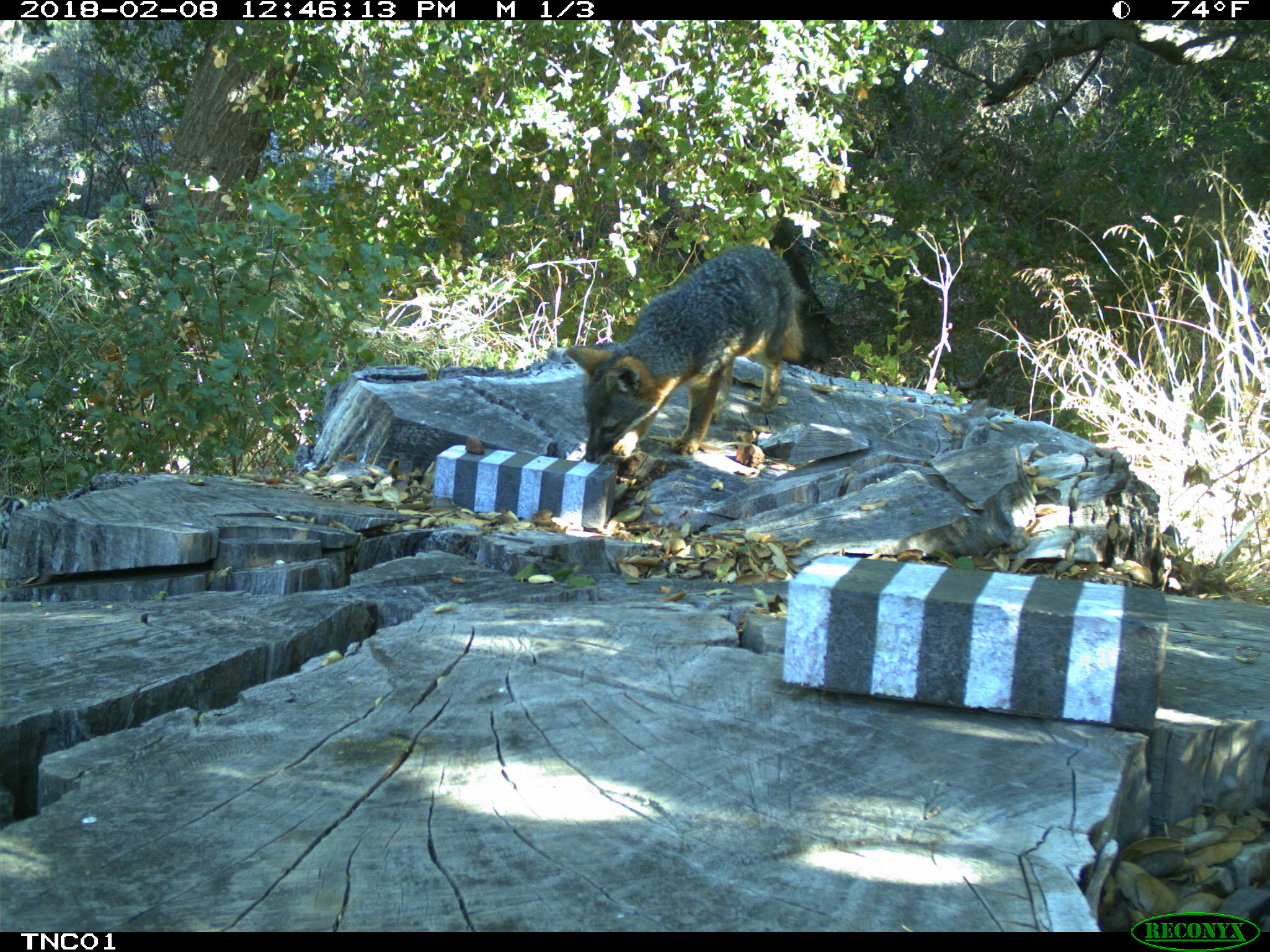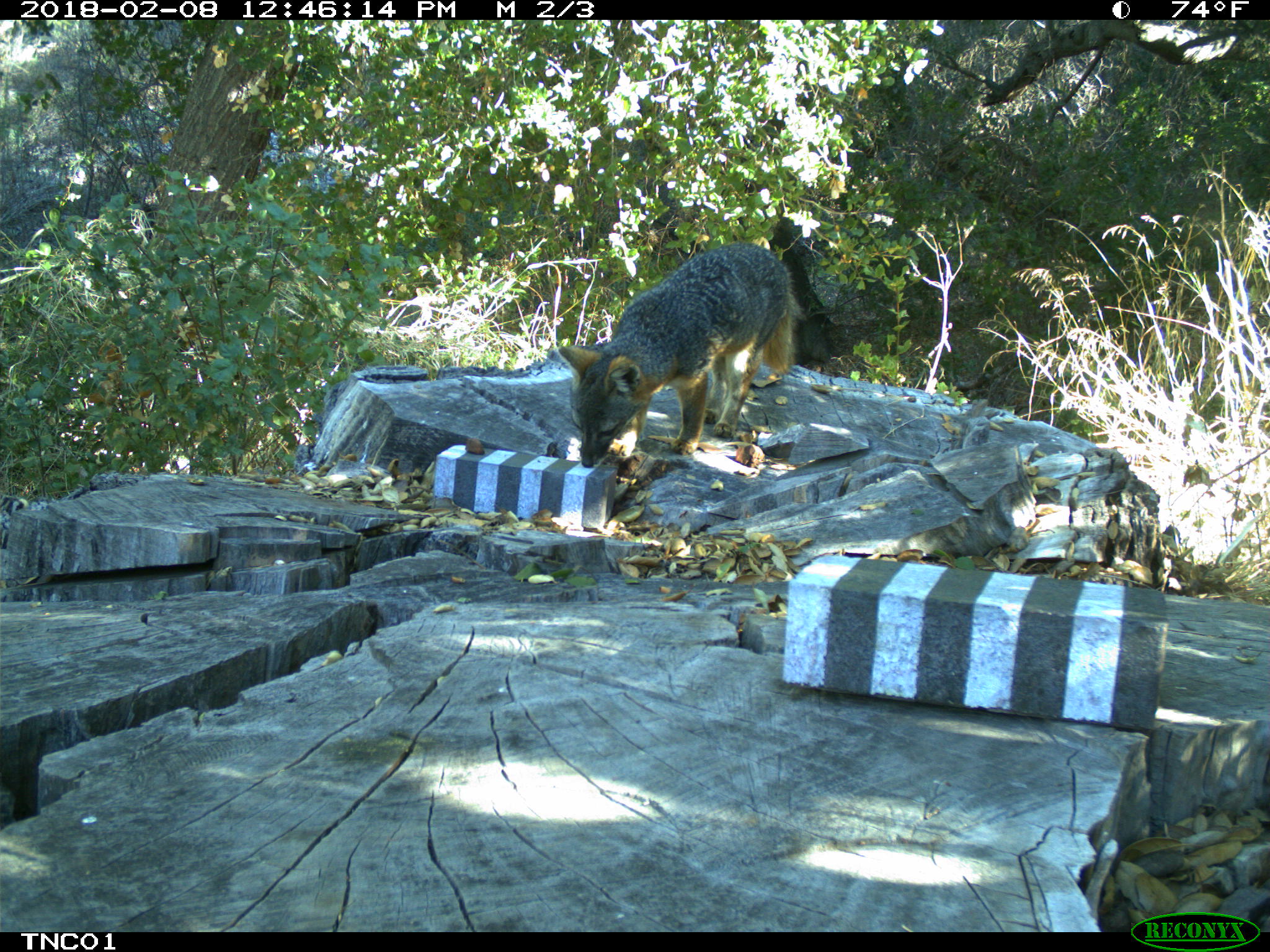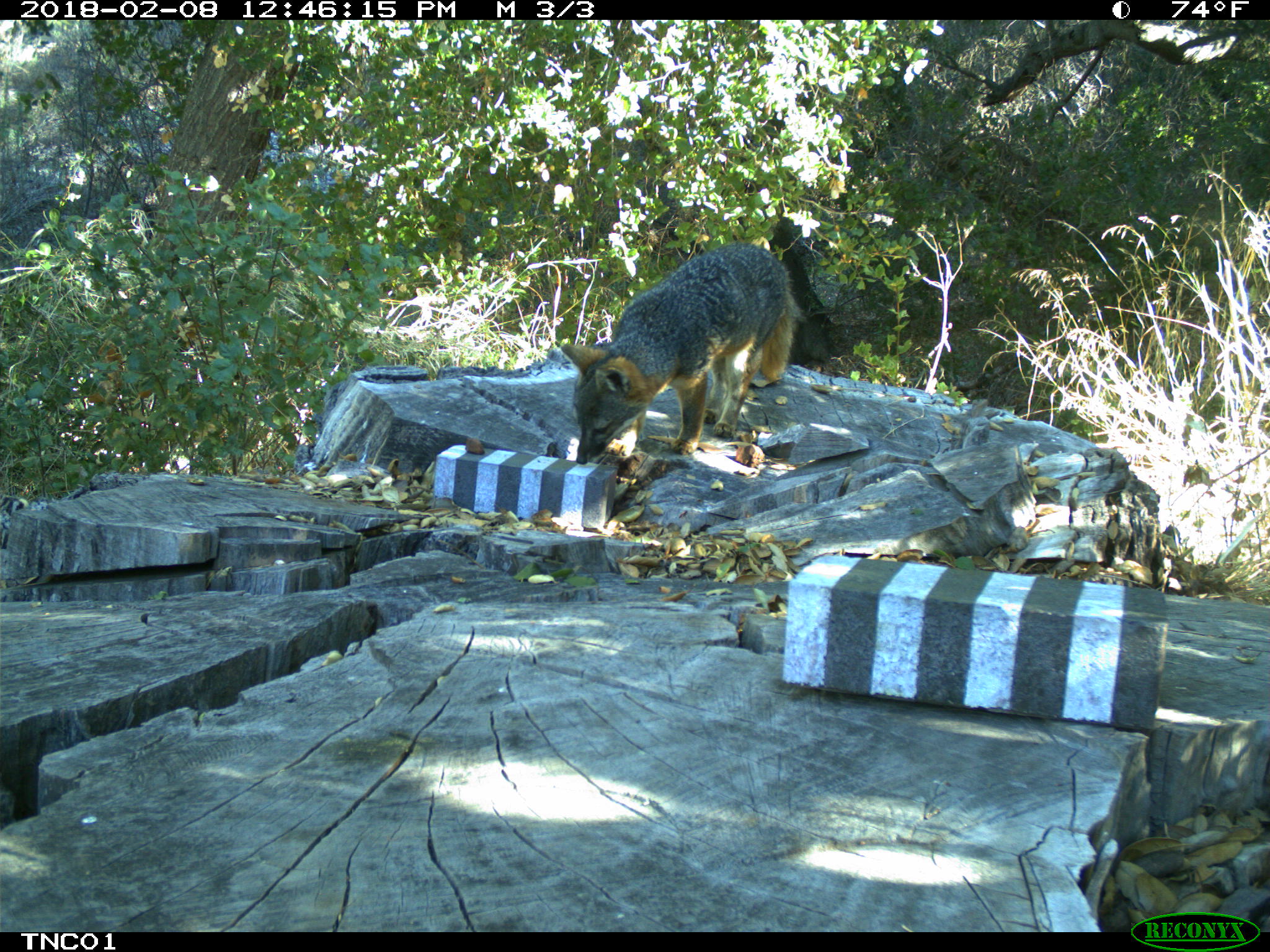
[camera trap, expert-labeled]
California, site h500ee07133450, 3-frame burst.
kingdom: Animalia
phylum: Chordata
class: Mammalia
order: Carnivora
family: Canidae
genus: Urocyon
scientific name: Urocyon littoralis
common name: island fox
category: fox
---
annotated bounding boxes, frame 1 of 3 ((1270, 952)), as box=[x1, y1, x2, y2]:
fox: box=[564, 244, 829, 463]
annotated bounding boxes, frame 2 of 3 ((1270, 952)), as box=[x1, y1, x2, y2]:
fox: box=[556, 241, 800, 467]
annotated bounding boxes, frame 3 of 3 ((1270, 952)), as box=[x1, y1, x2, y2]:
fox: box=[560, 242, 807, 464]